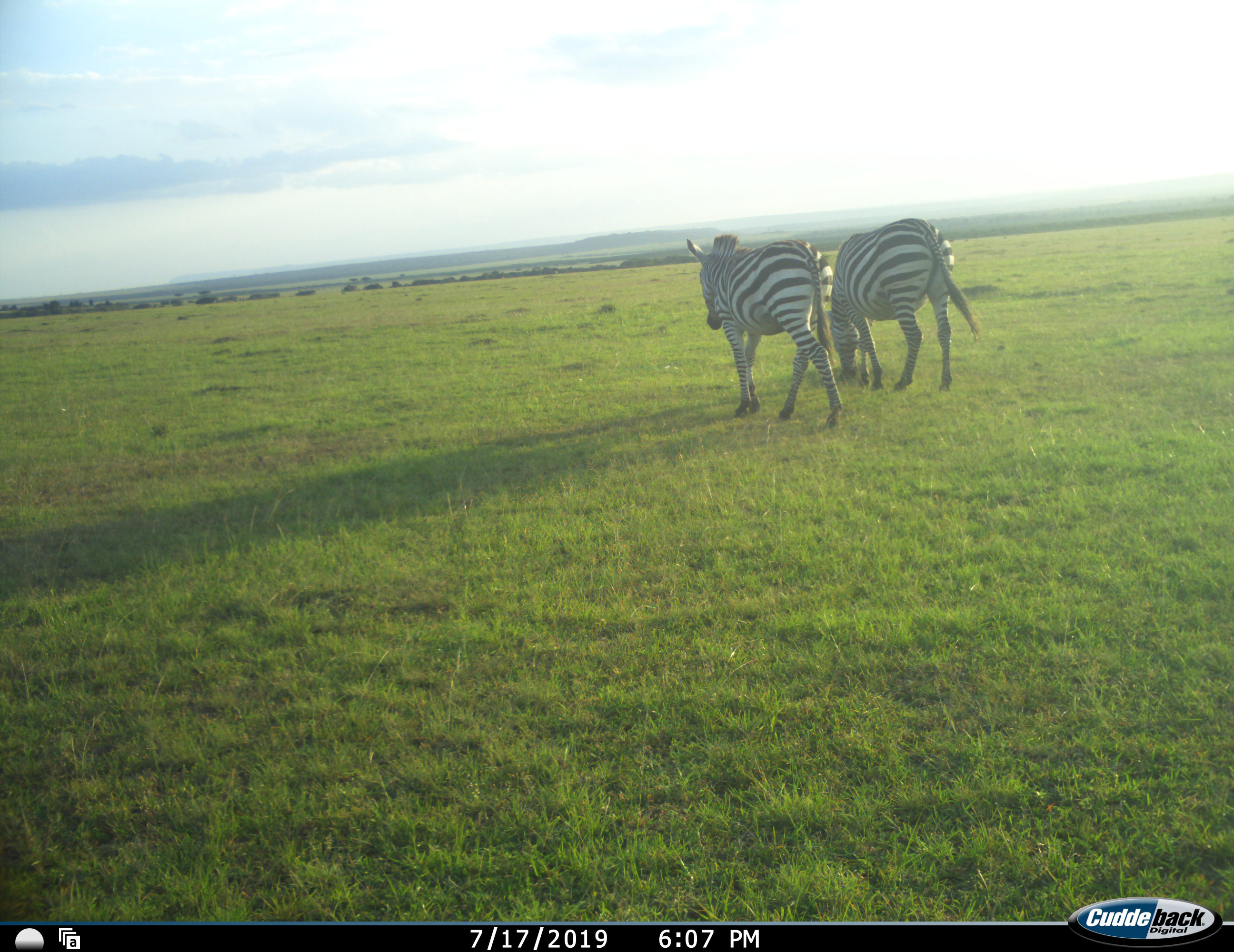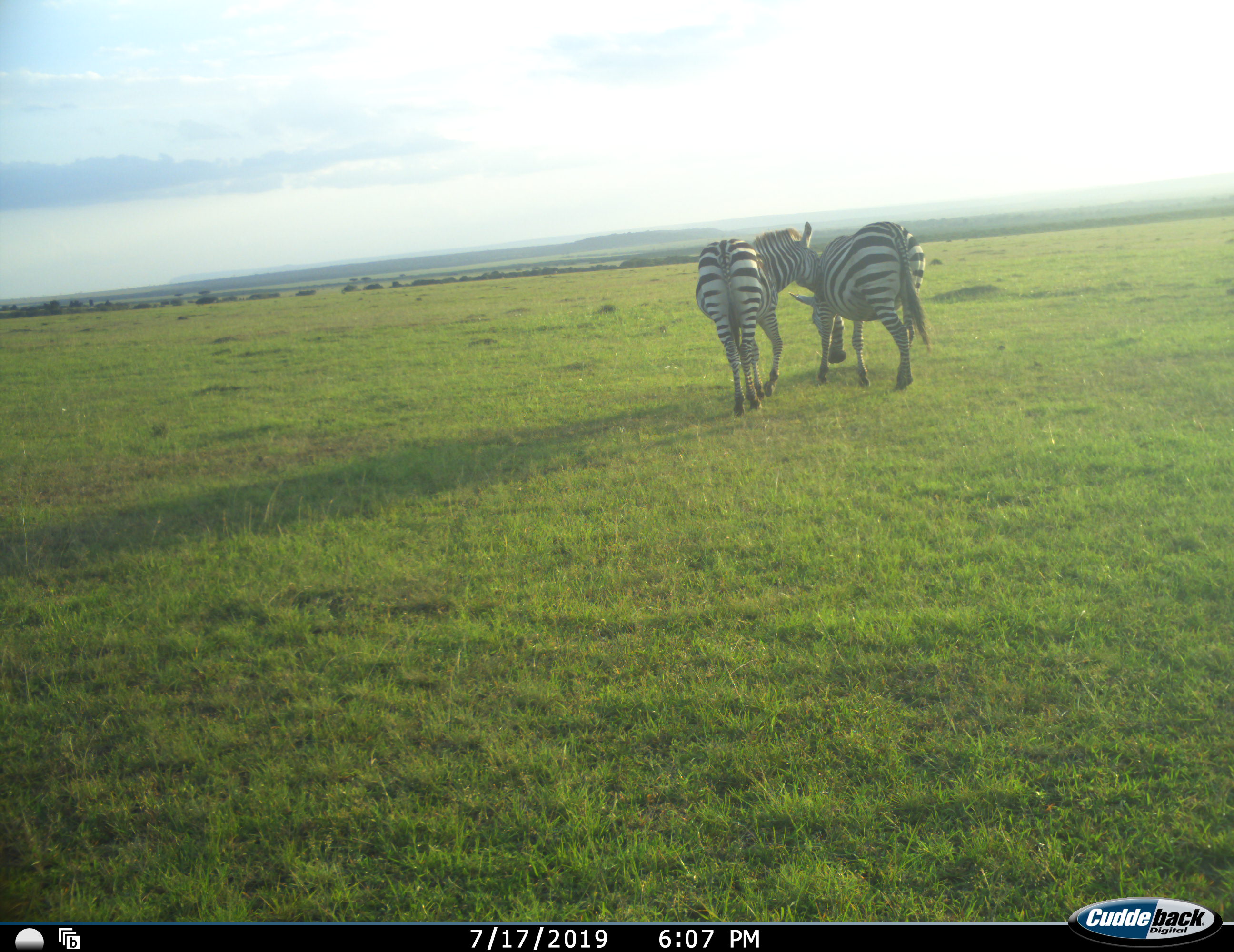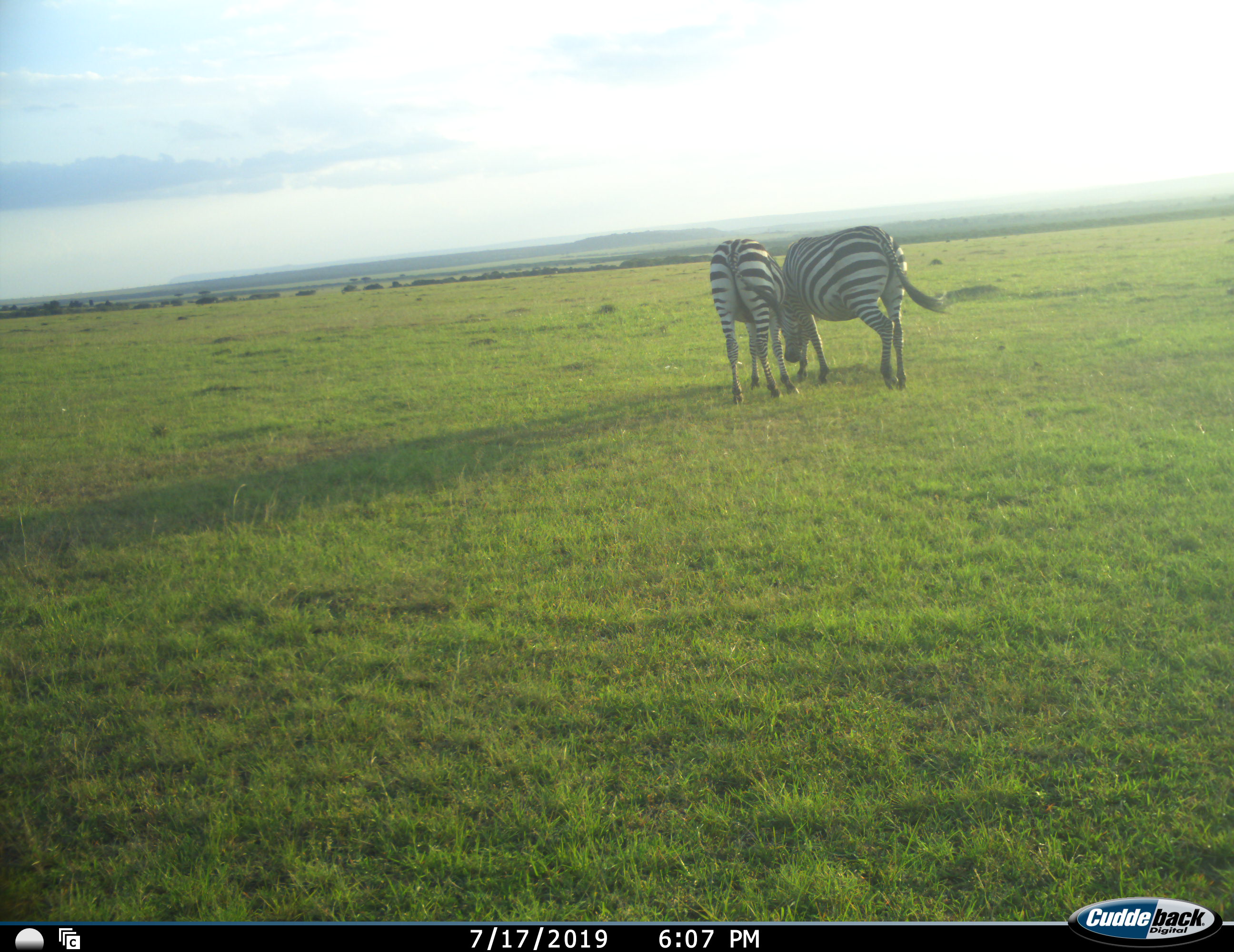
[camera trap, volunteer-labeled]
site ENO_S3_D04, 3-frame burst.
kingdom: Animalia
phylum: Chordata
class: Mammalia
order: Perissodactyla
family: Equidae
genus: Equus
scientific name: Equus quagga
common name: plains zebra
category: zebraplains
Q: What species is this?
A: Zebraplains (plains zebra) (Equus quagga).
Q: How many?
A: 2.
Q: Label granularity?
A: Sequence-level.